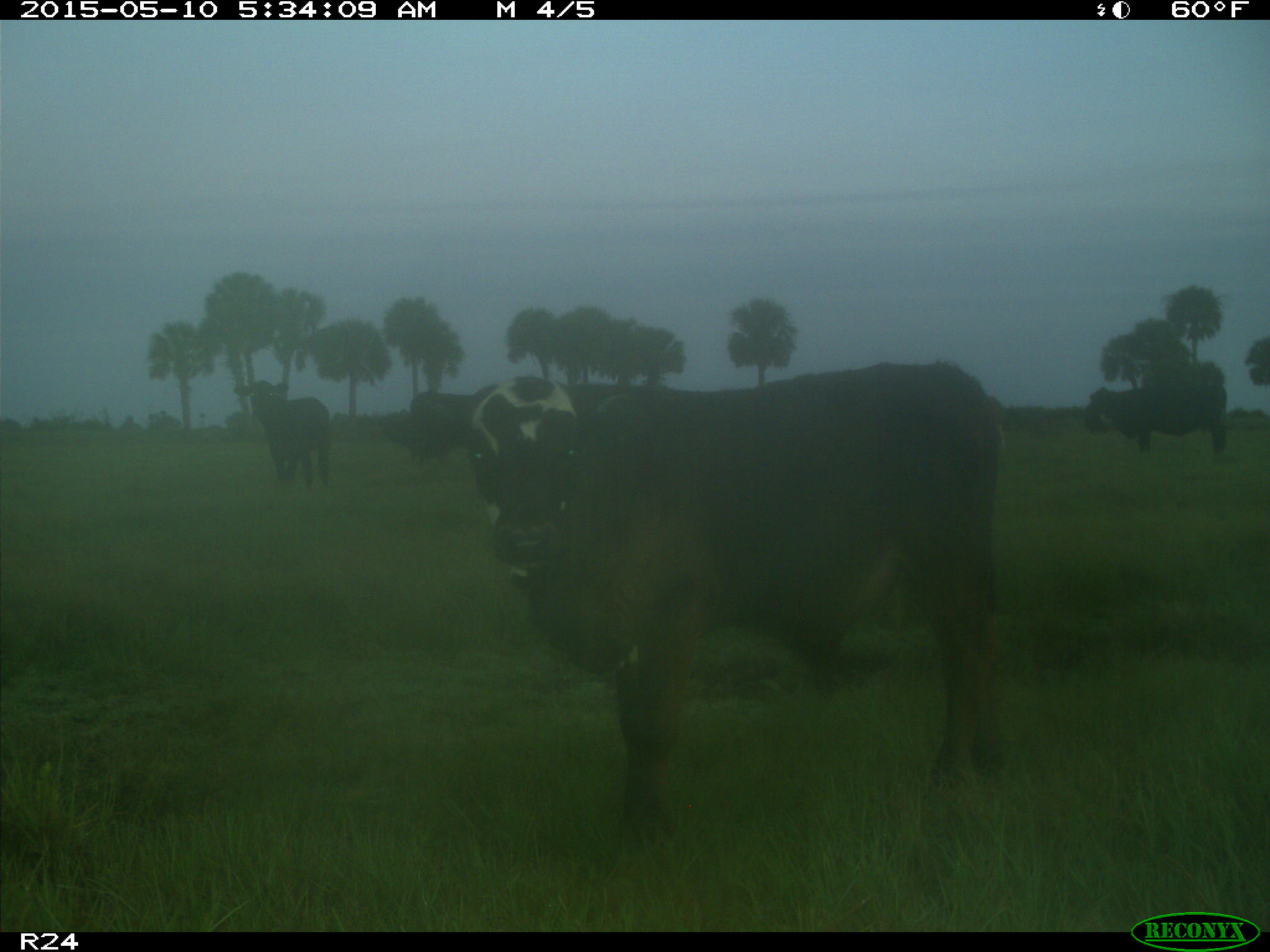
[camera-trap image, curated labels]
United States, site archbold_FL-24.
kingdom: Animalia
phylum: Chordata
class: Mammalia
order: Artiodactyla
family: Bovidae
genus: Bos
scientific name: Bos taurus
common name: domestic cow